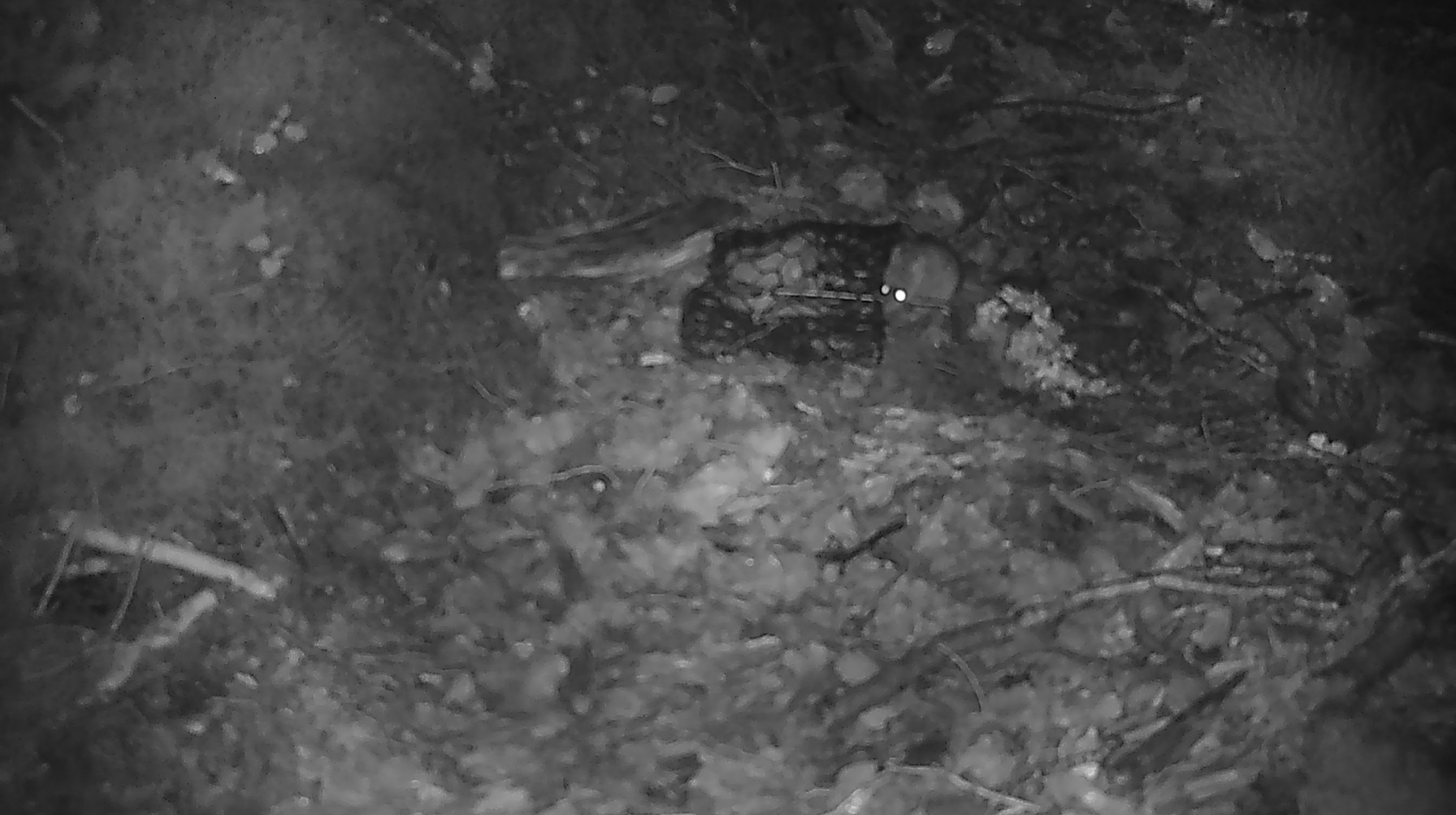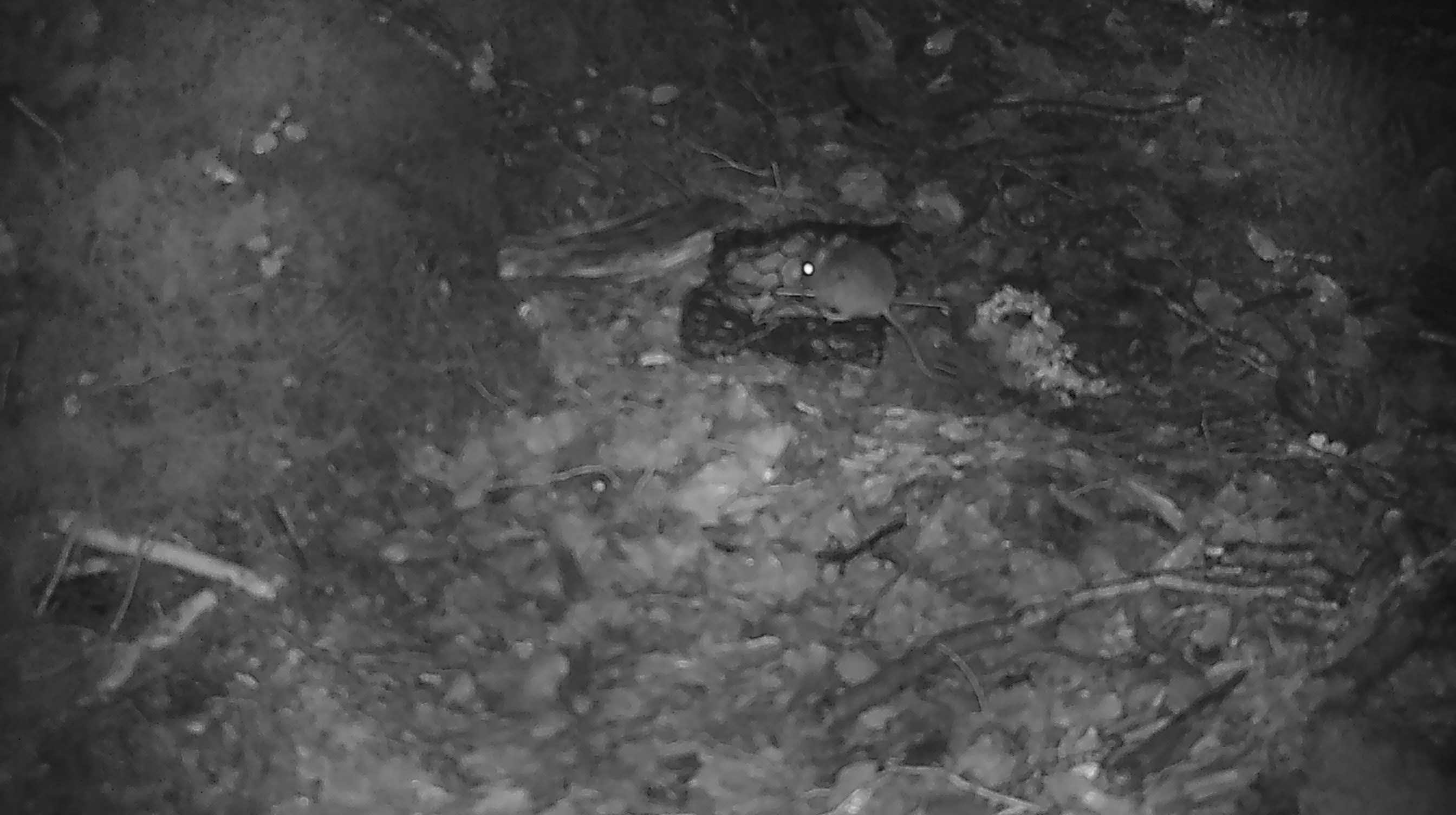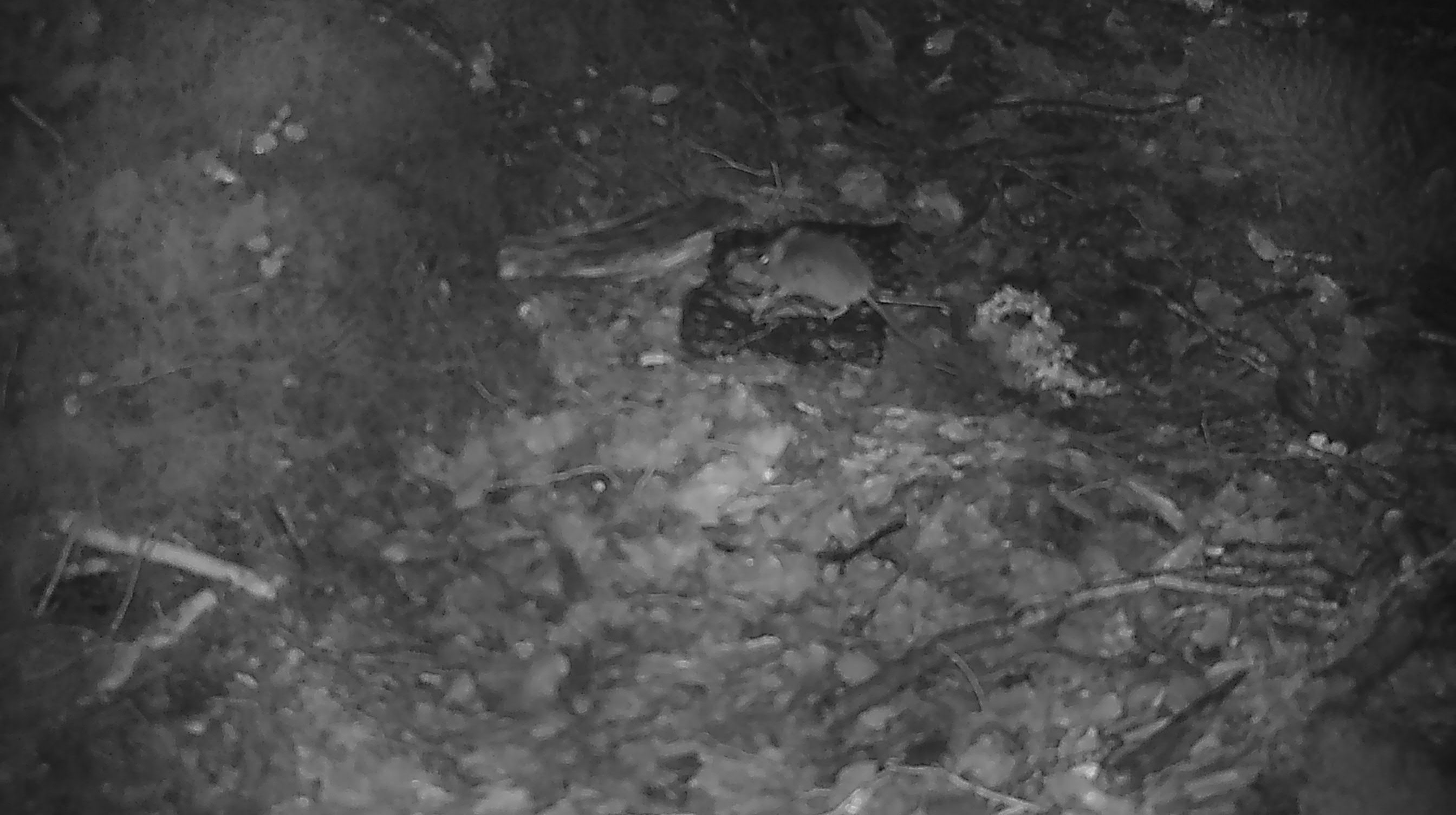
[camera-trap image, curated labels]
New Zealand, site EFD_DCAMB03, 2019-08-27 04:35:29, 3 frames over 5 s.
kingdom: Animalia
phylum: Chordata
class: Mammalia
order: Rodentia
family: Muridae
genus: Mus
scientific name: Mus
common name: mouse